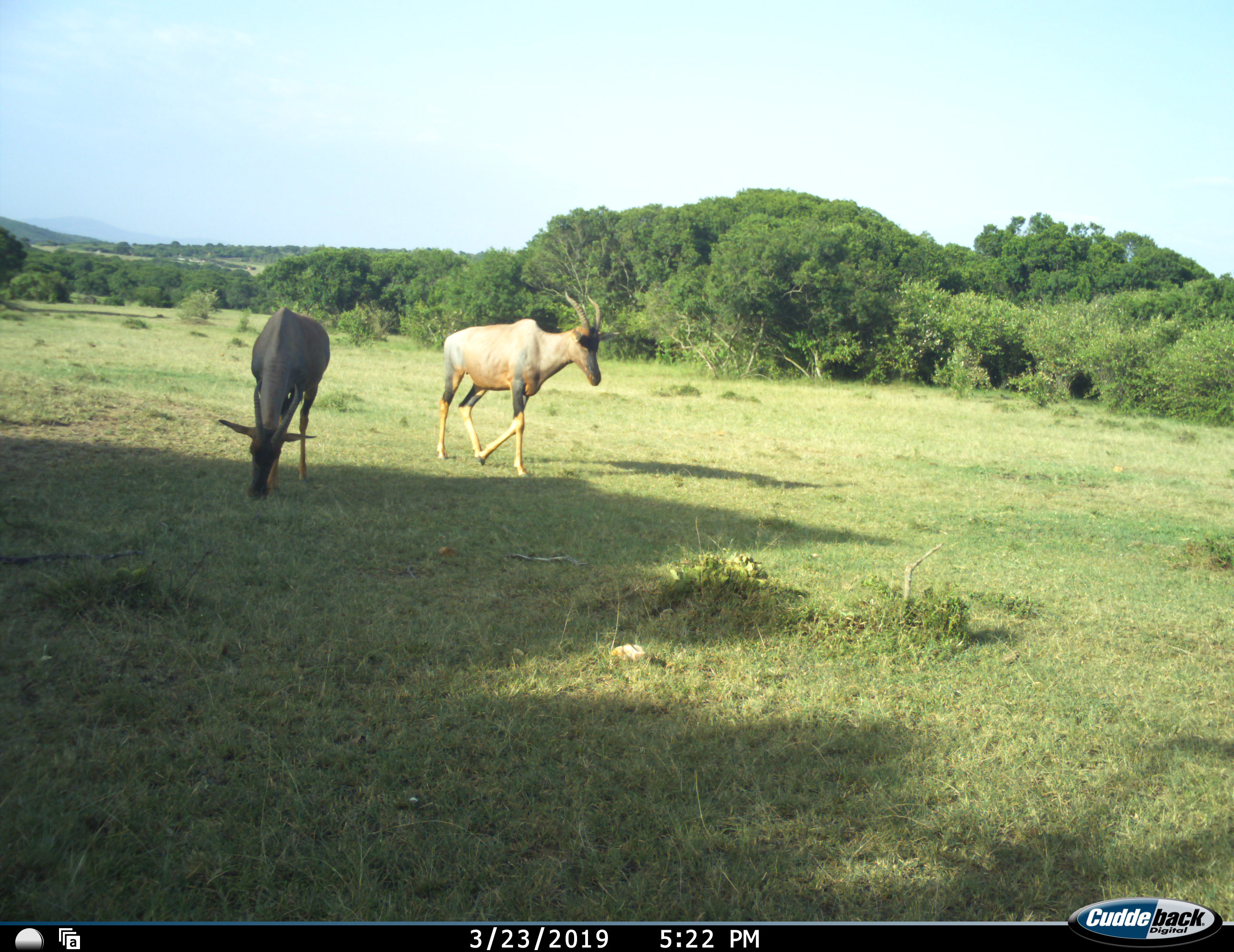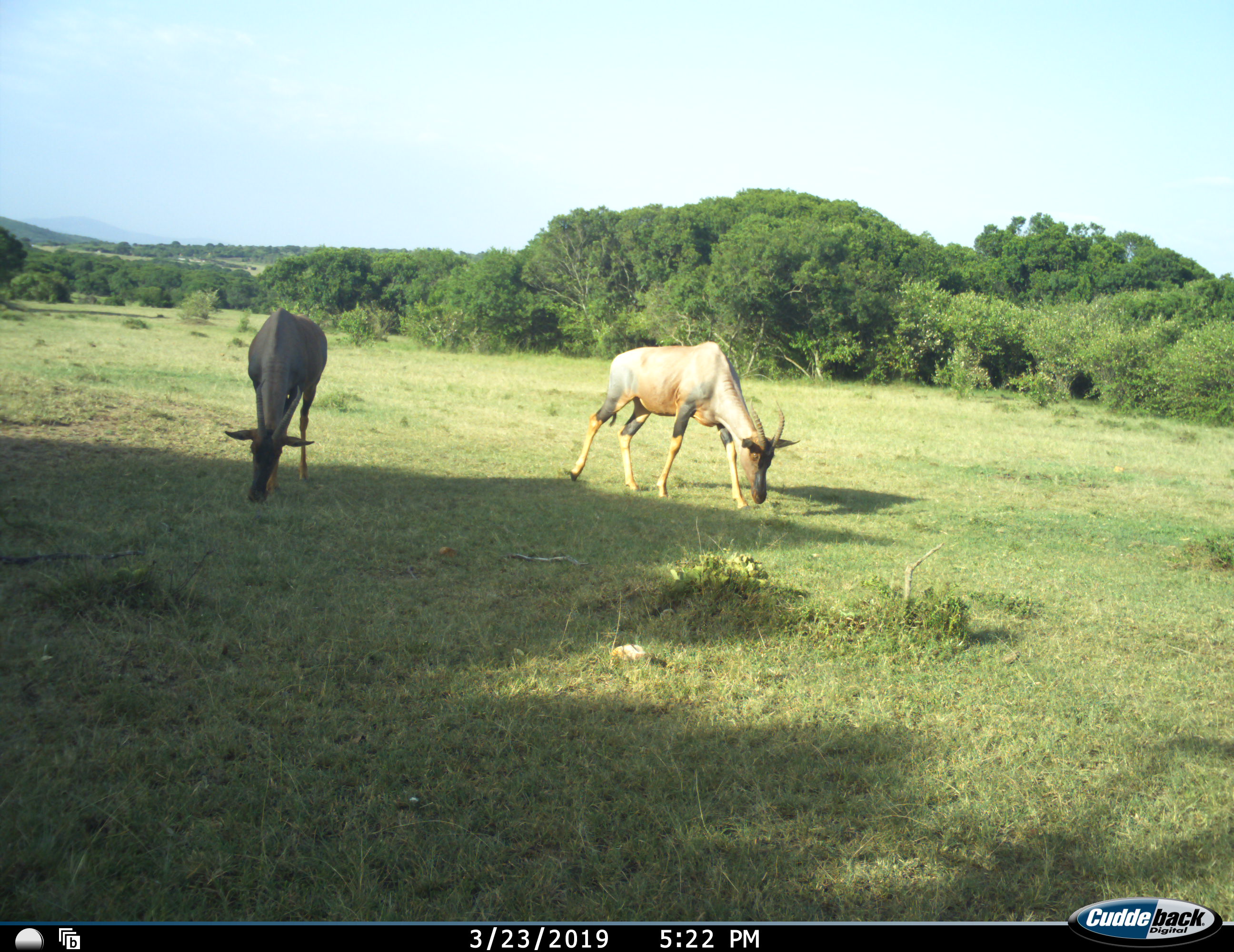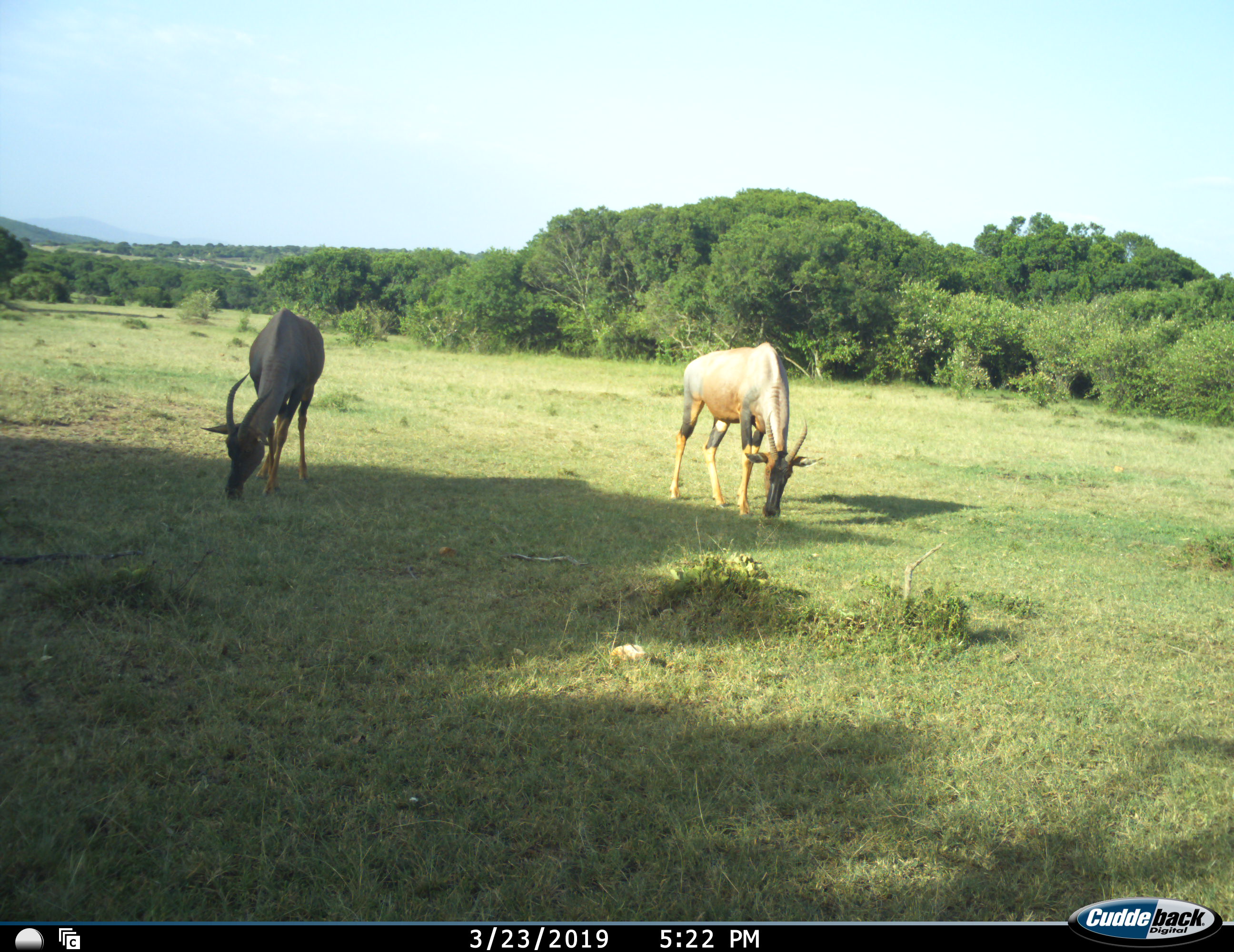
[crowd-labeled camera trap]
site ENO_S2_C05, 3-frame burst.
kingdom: Animalia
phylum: Chordata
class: Mammalia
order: Artiodactyla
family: Bovidae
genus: Damaliscus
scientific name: Damaliscus lunatus jimela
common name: topi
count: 2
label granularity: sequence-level